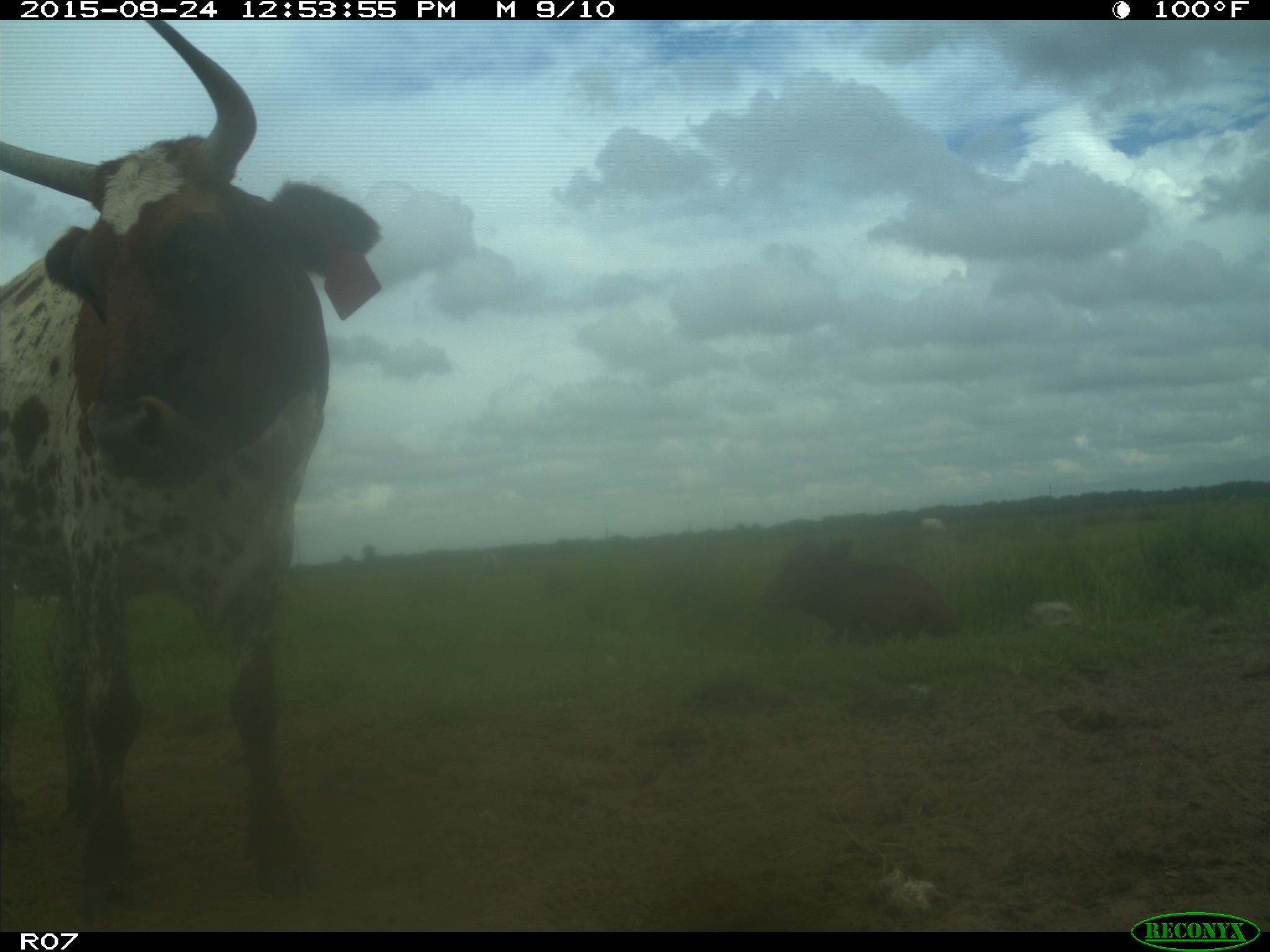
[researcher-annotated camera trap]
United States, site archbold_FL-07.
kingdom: Animalia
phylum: Chordata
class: Mammalia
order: Artiodactyla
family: Bovidae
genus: Bos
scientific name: Bos taurus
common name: domestic cow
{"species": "Bos taurus (domestic cow)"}